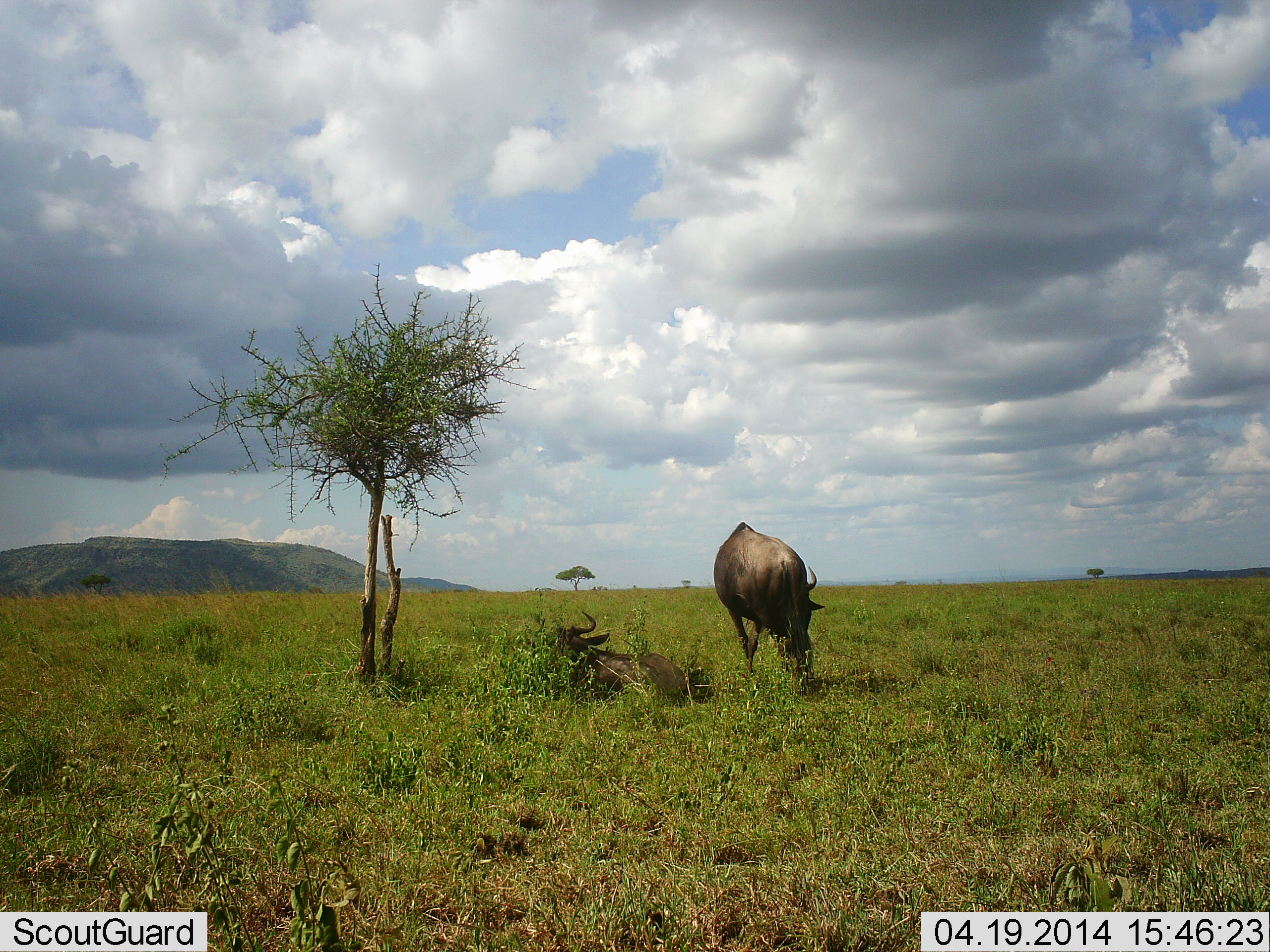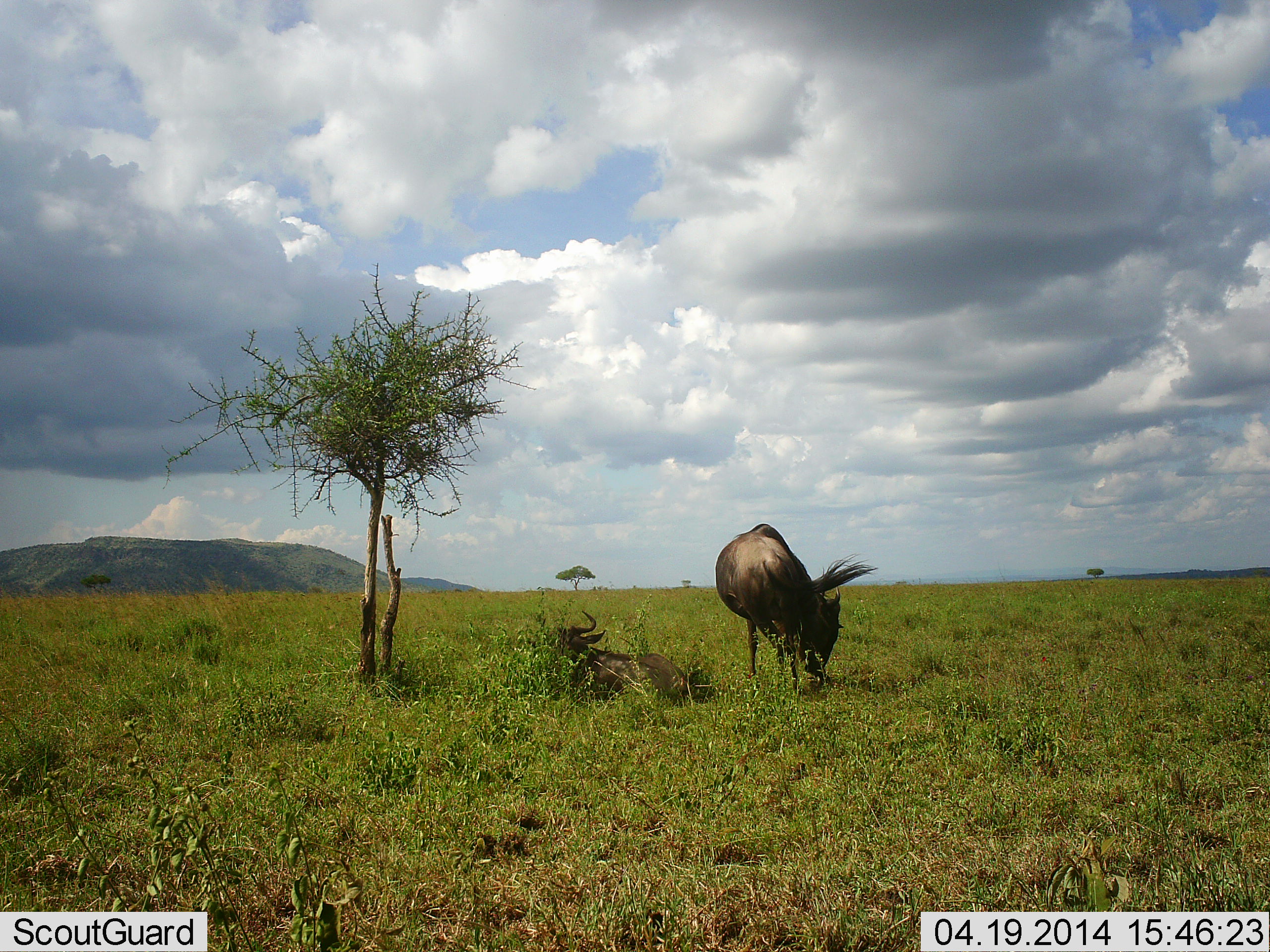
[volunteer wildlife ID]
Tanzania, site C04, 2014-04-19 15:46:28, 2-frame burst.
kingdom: Animalia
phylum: Chordata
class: Mammalia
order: Artiodactyla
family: Bovidae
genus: Connochaetes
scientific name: Connochaetes taurinus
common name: blue wildebeest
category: wildebeest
Wildebeest (blue wildebeest) (Connochaetes taurinus), count 2. Behavior (volunteer vote fractions): standing 40%, resting 90%, moving 0%, interacting 0%. Young present (vote fraction): 0%. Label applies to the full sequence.